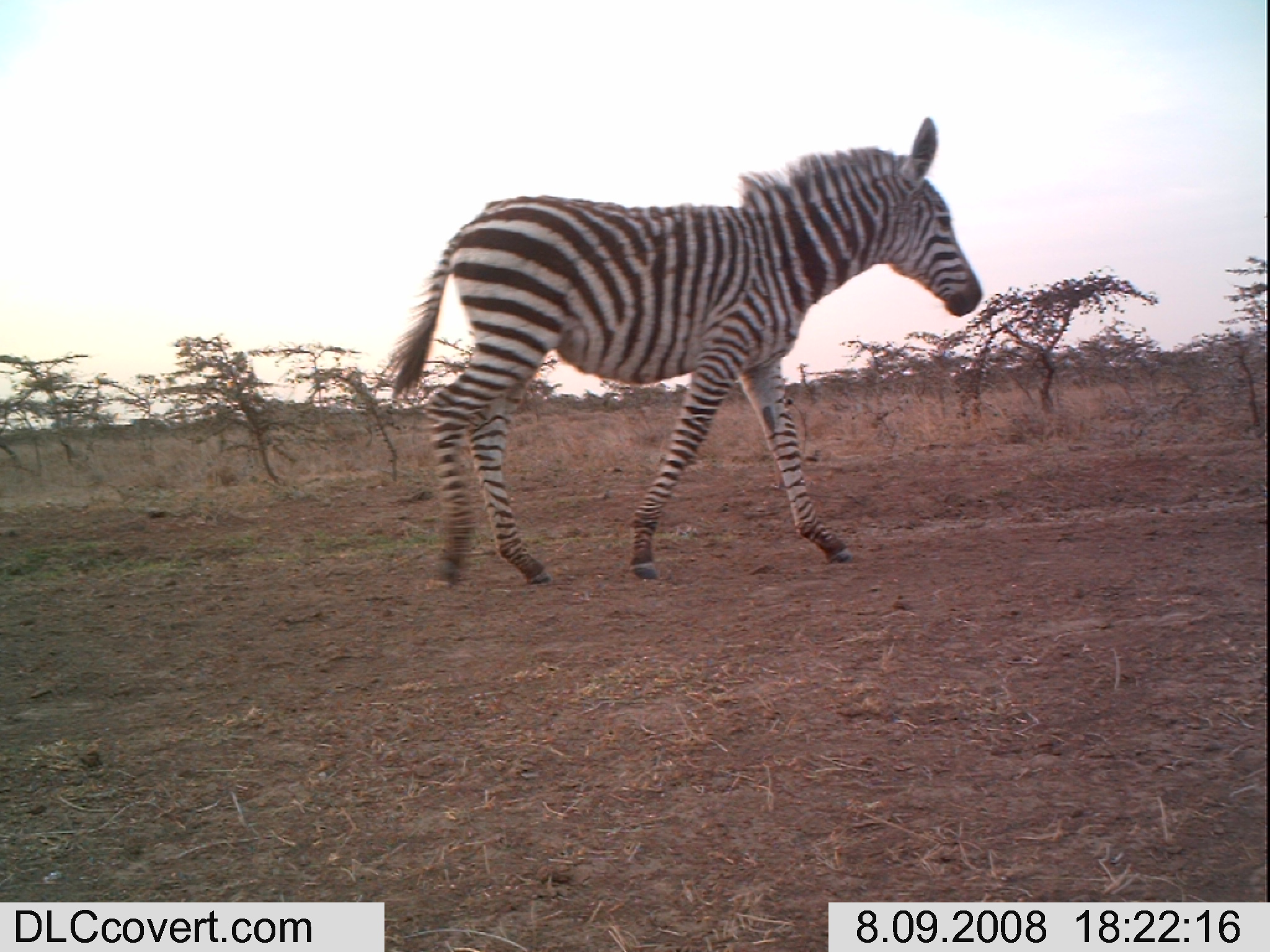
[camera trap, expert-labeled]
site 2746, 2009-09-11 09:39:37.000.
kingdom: Animalia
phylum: Chordata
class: Mammalia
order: Artiodactyla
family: Bovidae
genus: Bos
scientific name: Bos taurus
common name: domestic cattle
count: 4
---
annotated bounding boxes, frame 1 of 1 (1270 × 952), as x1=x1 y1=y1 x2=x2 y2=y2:
bos taurus: x1=381 y1=116 x2=982 y2=587